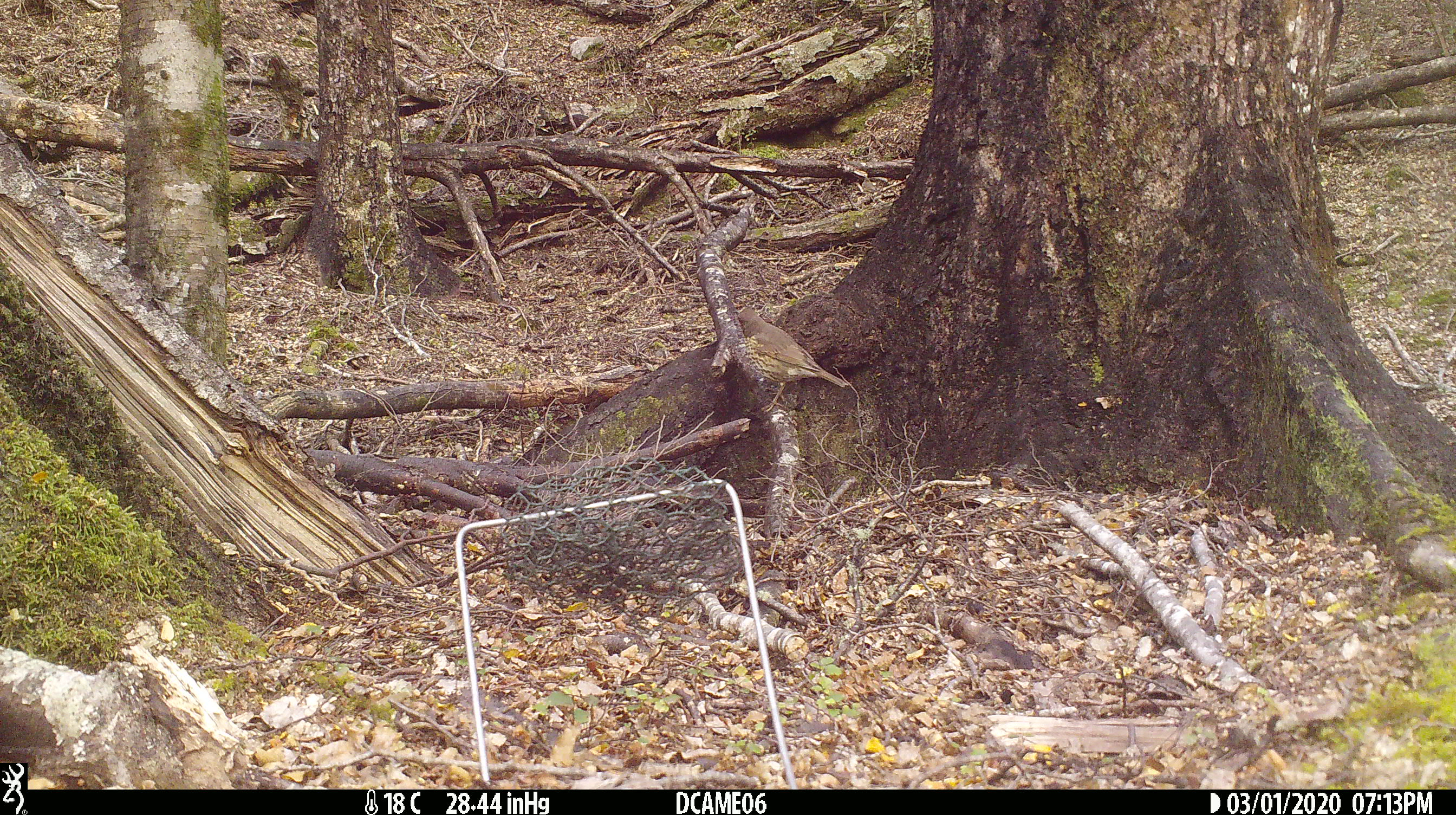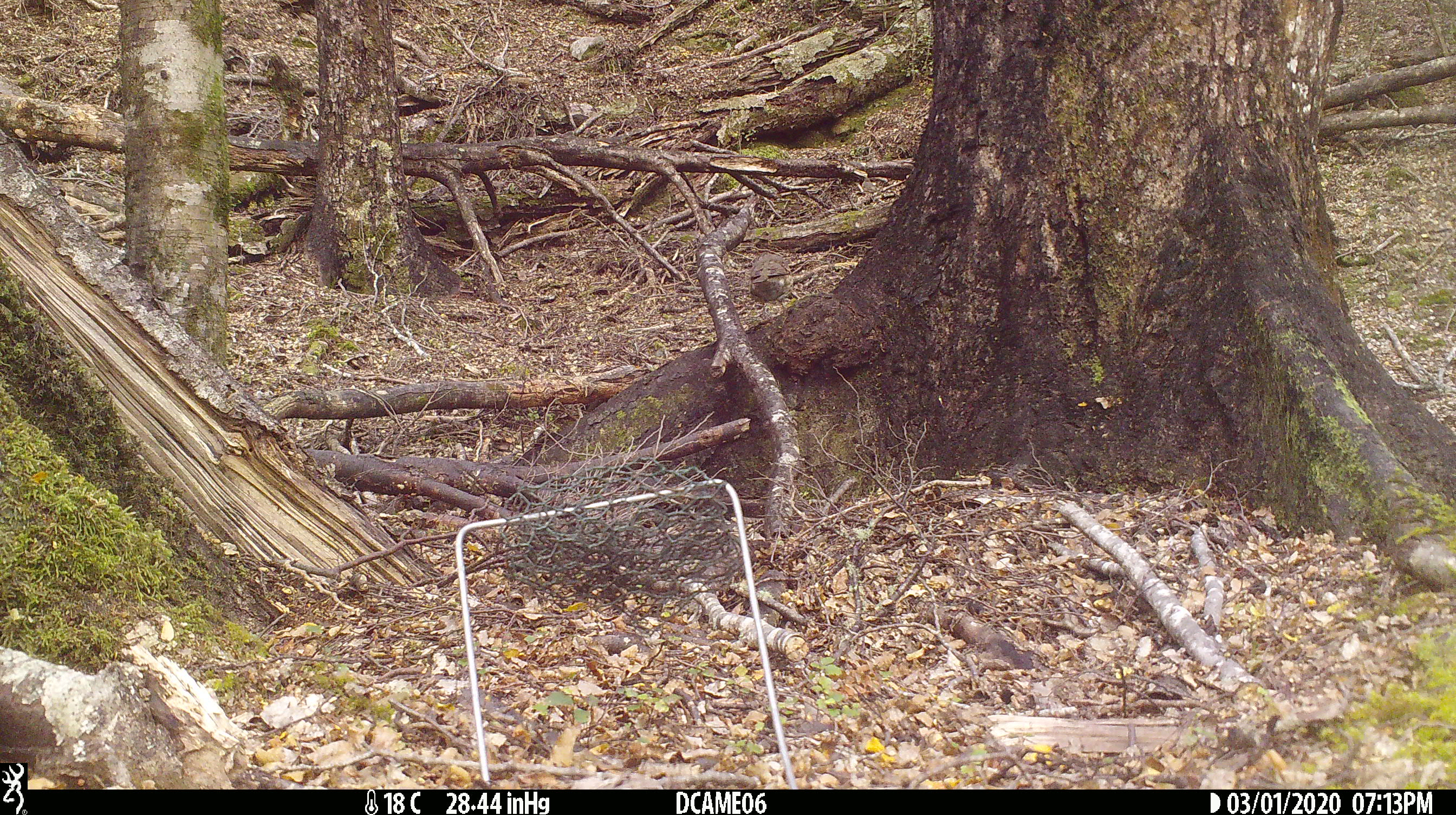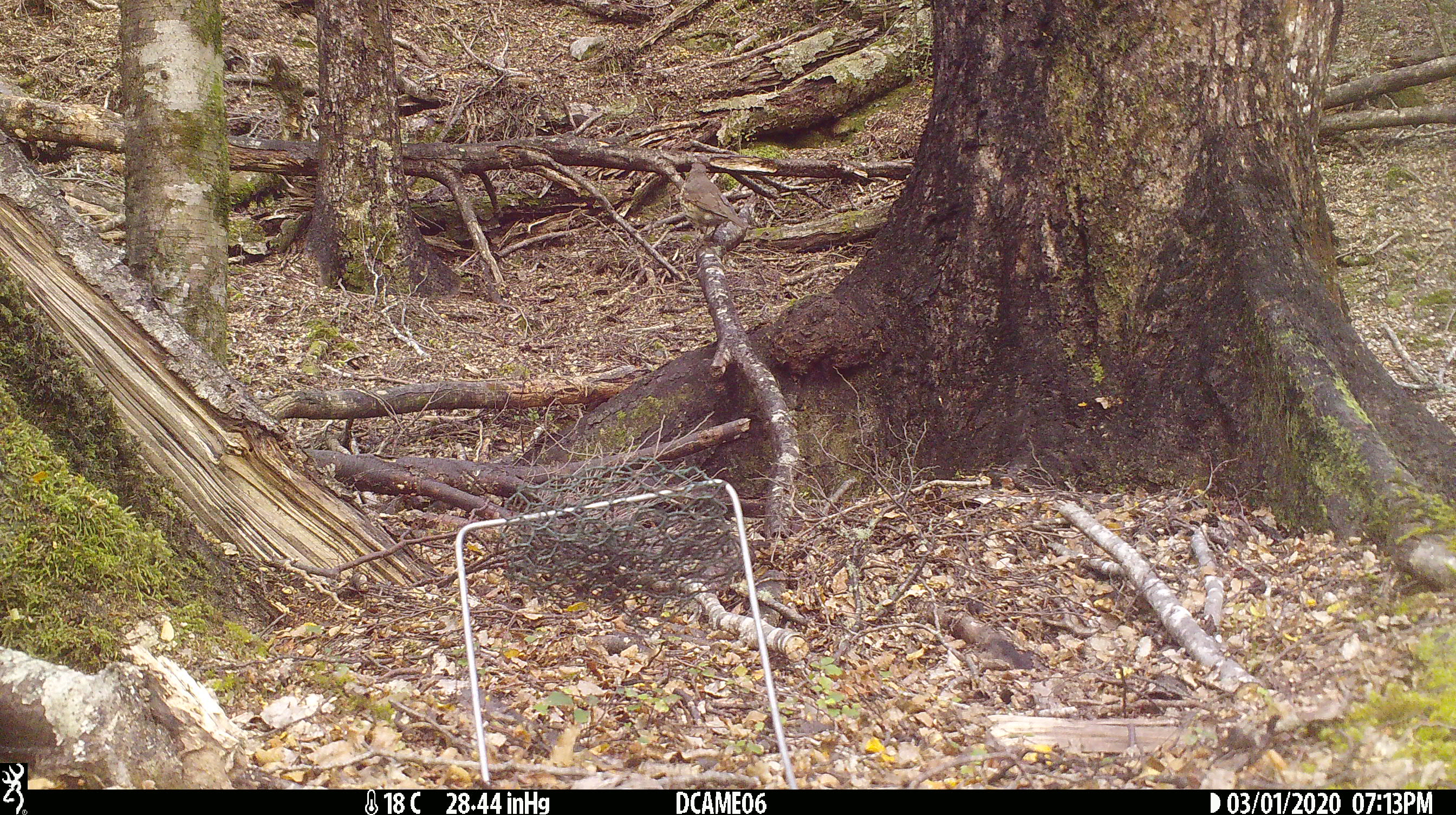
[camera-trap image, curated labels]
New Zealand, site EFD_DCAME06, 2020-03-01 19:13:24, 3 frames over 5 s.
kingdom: Animalia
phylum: Chordata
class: Aves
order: Passeriformes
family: Turdidae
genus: Turdus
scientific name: Turdus philomelos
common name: song thrush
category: thrush